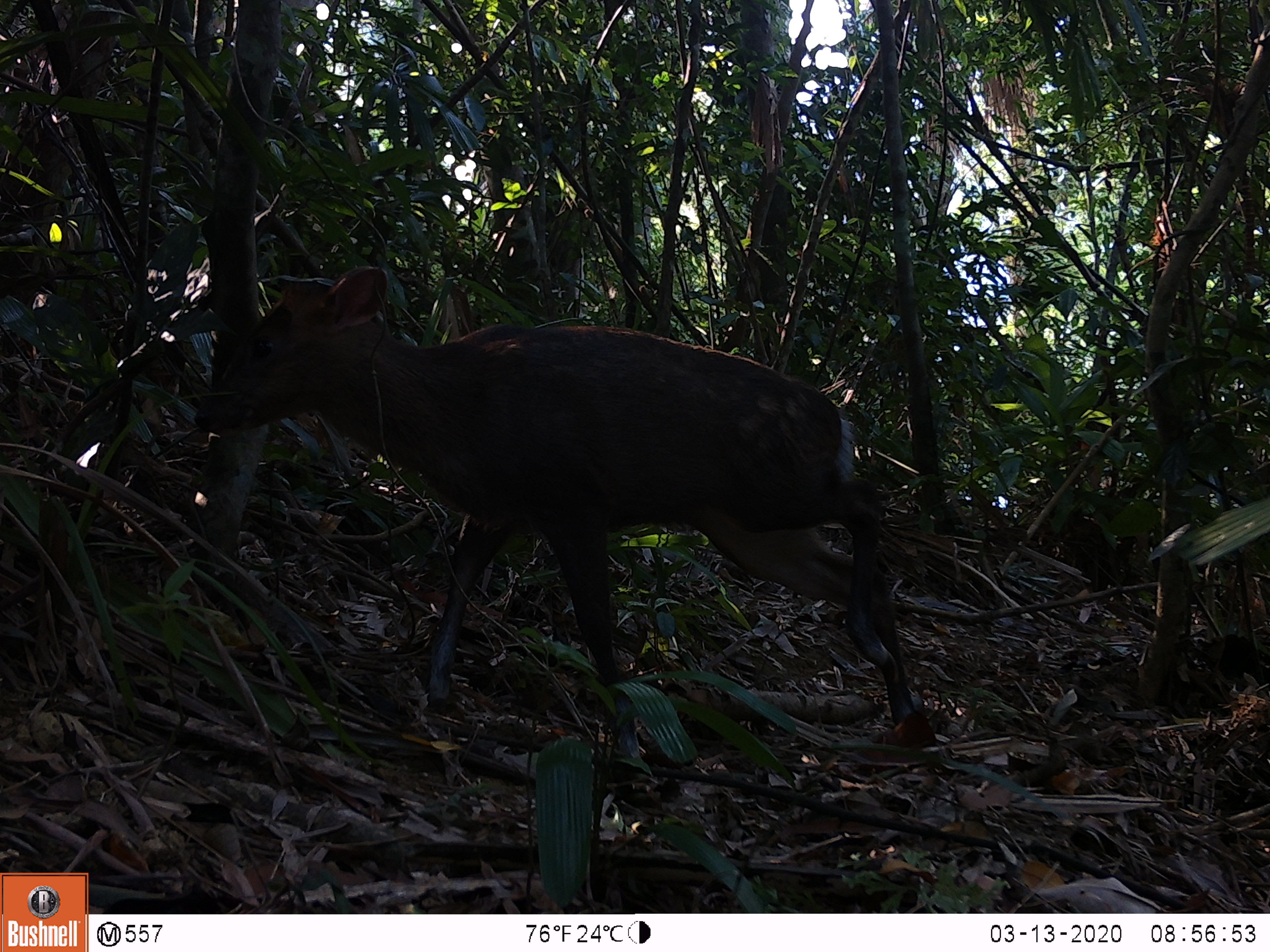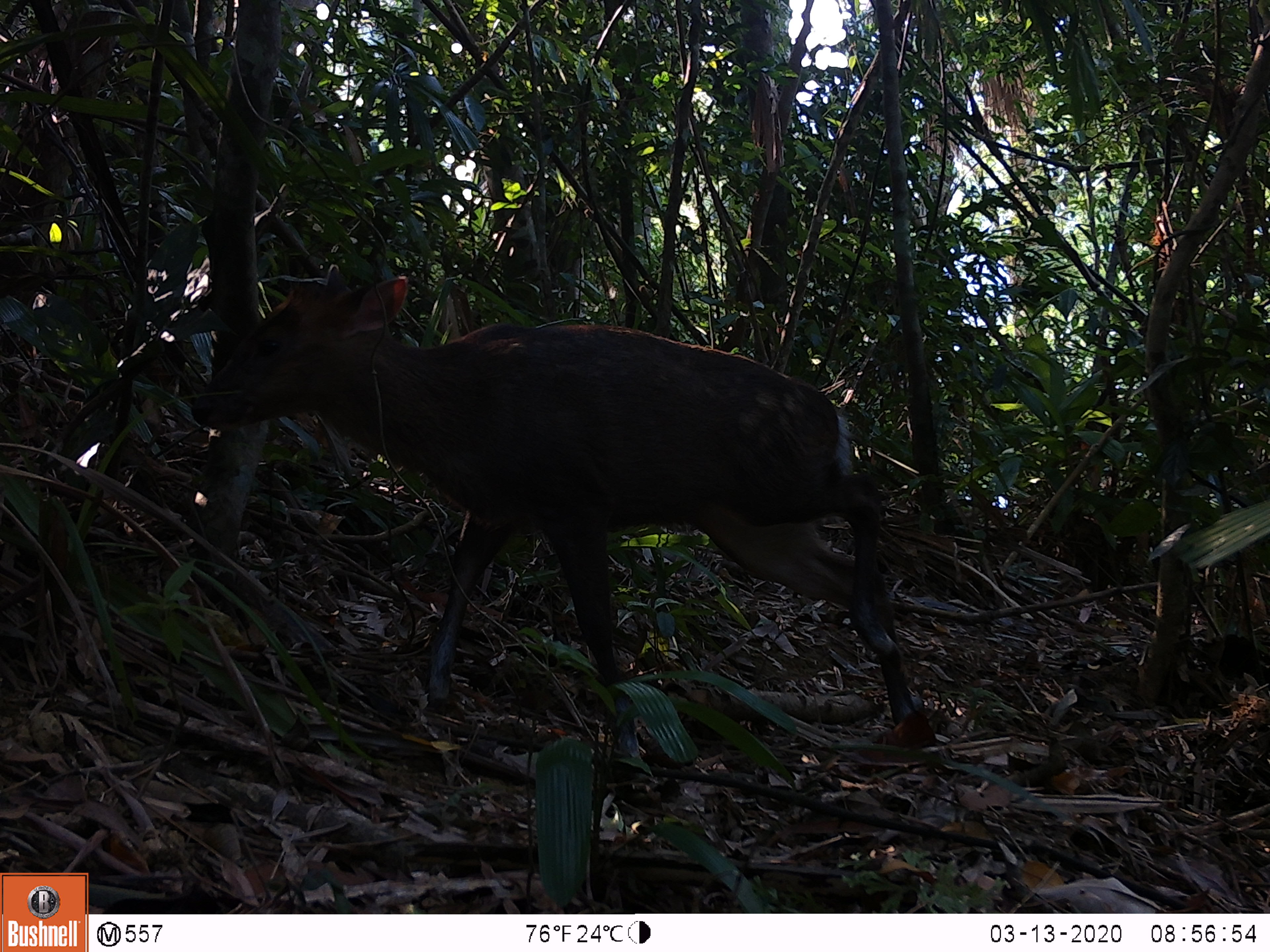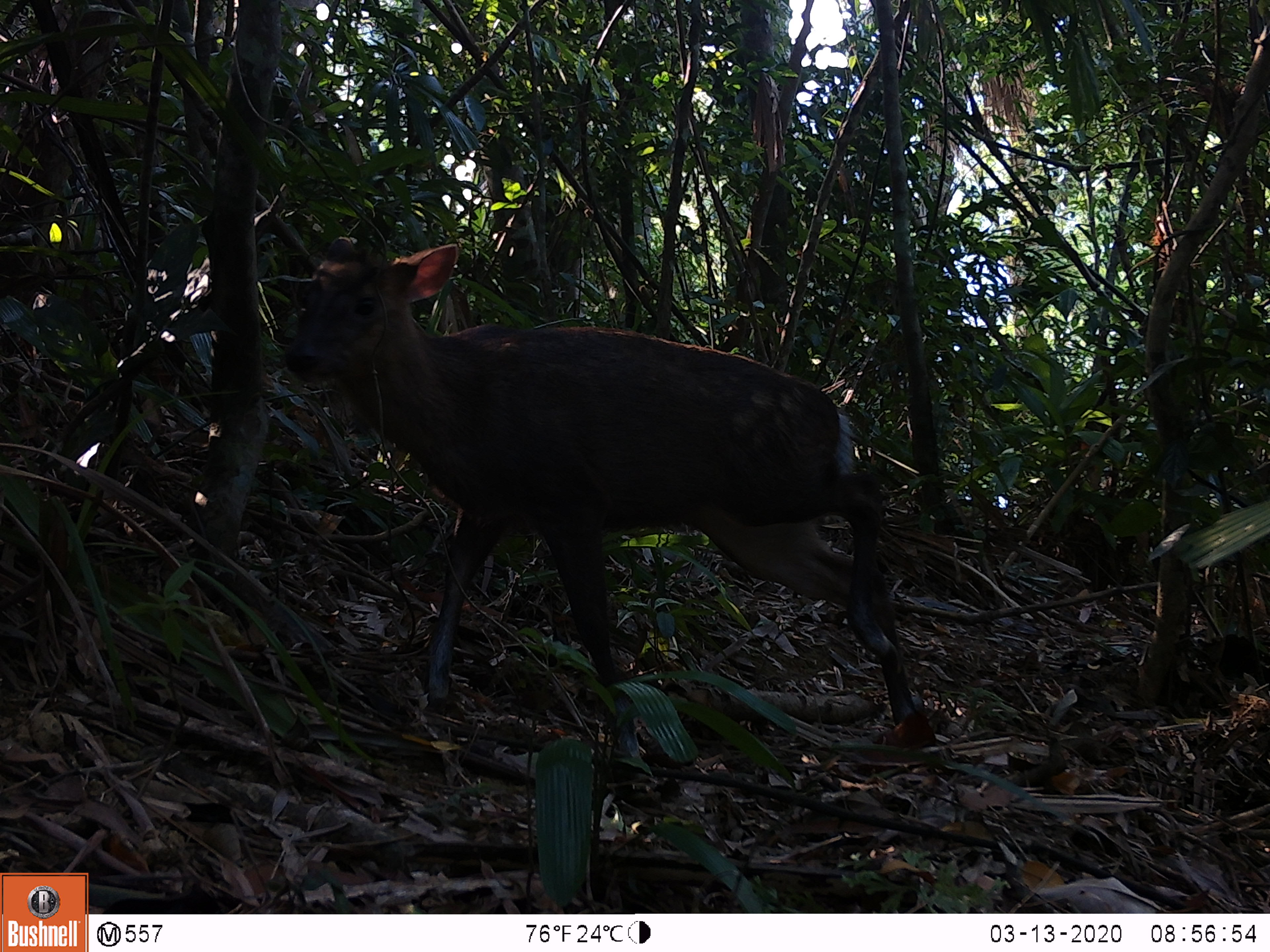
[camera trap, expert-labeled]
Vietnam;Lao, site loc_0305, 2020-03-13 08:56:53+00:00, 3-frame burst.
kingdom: Animalia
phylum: Chordata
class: Mammalia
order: Artiodactyla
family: Cervidae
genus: Muntiacus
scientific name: Muntiacus rooseveltorum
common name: roosevelt's muntjac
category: roosevelts muntjac group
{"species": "roosevelts muntjac group (roosevelt's muntjac) (Muntiacus rooseveltorum)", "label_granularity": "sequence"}